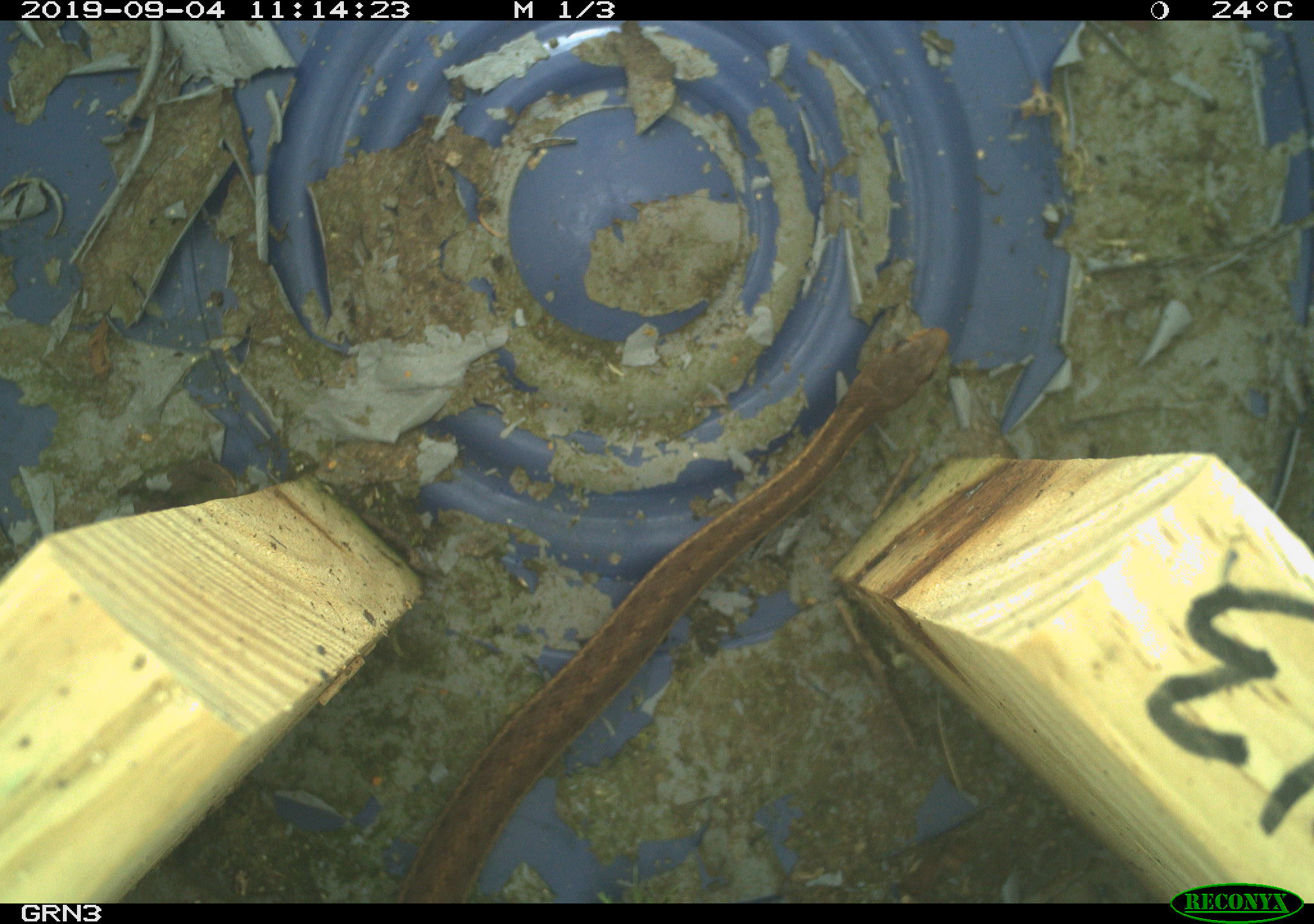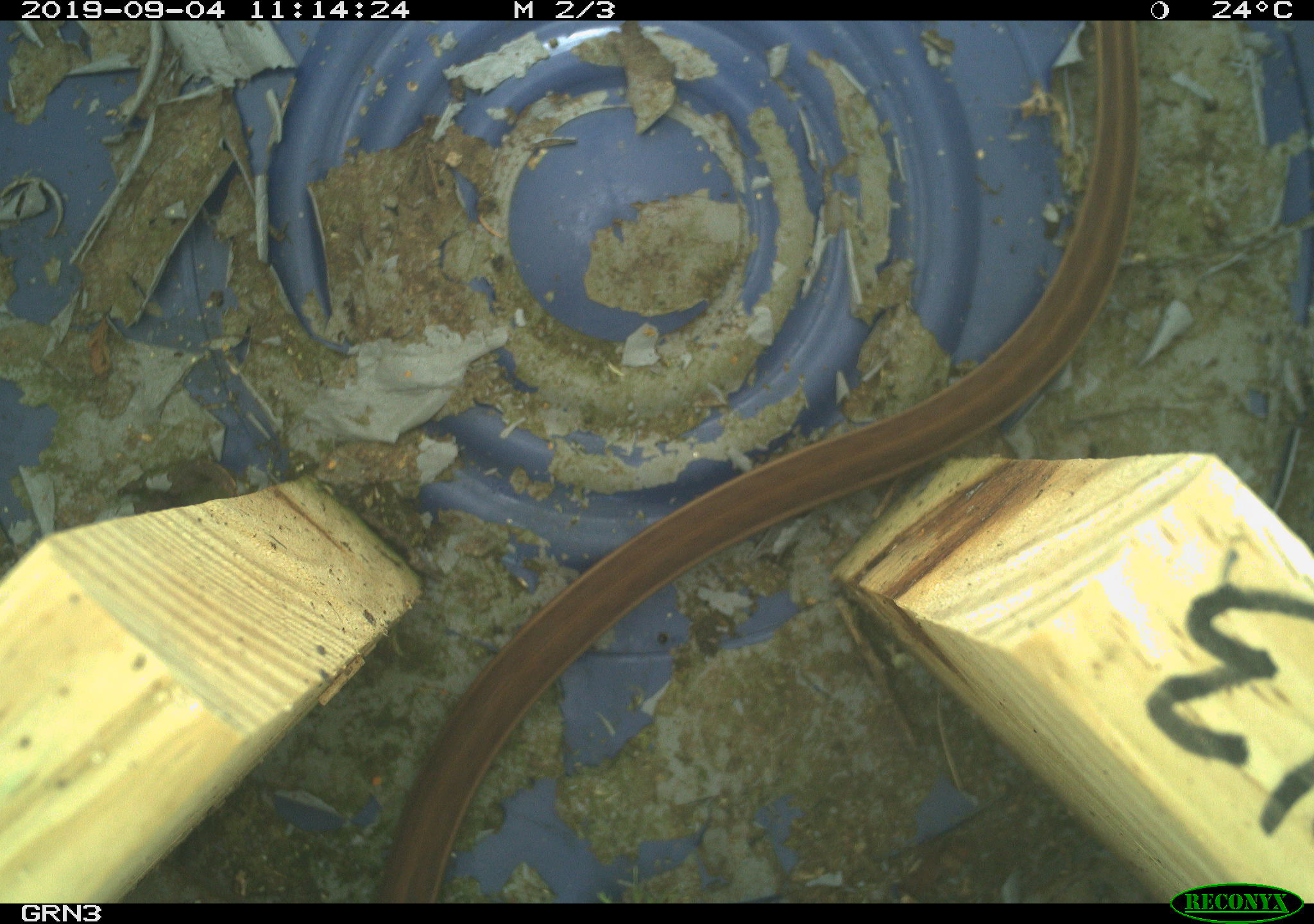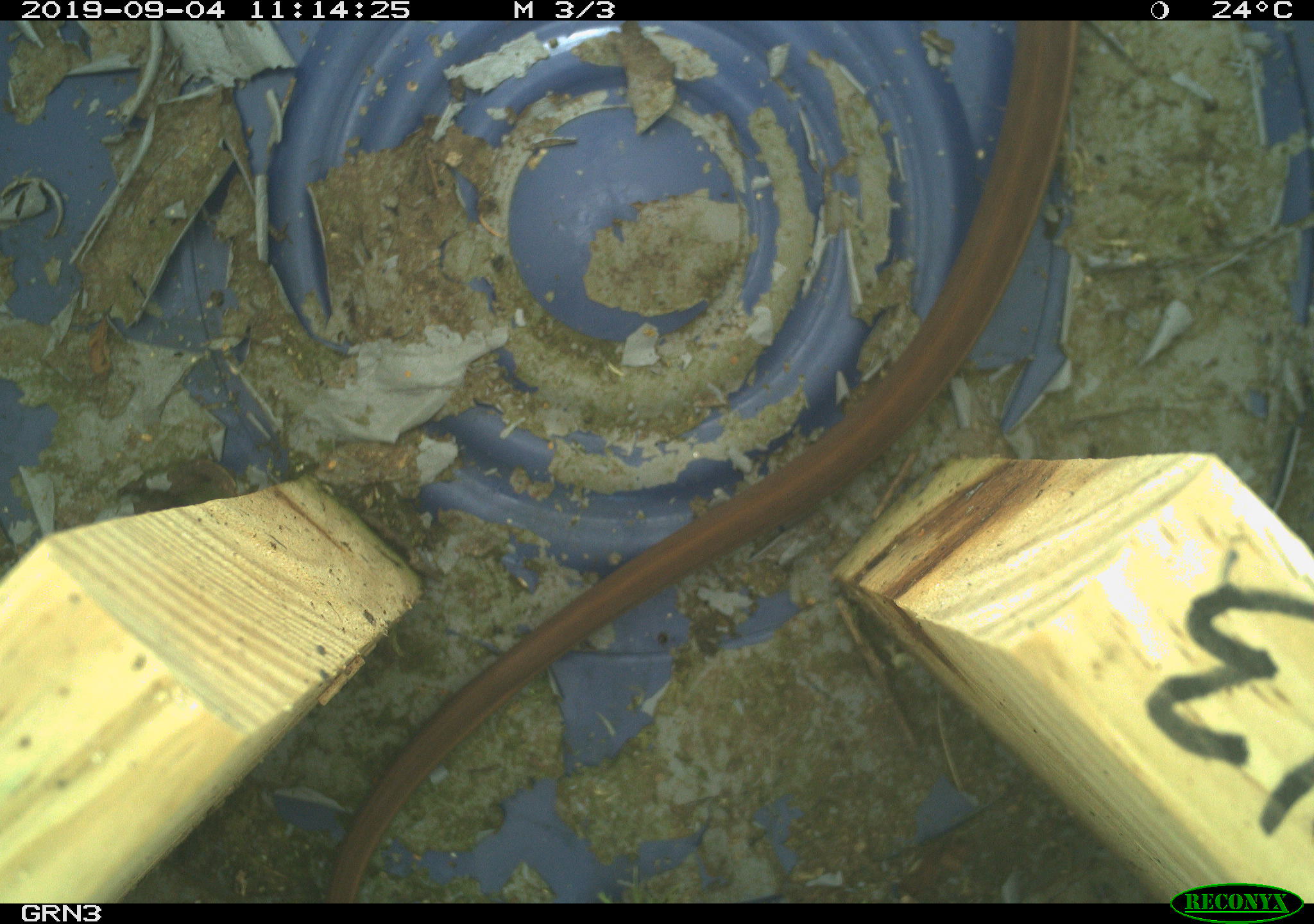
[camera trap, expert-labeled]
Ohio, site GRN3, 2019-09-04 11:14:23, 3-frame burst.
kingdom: Animalia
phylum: Chordata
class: Reptilia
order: Squamata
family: Colubridae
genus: Thamnophis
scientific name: Thamnophis sirtalis sirtalis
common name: eastern gartersnake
Eastern gartersnake (Thamnophis sirtalis sirtalis).